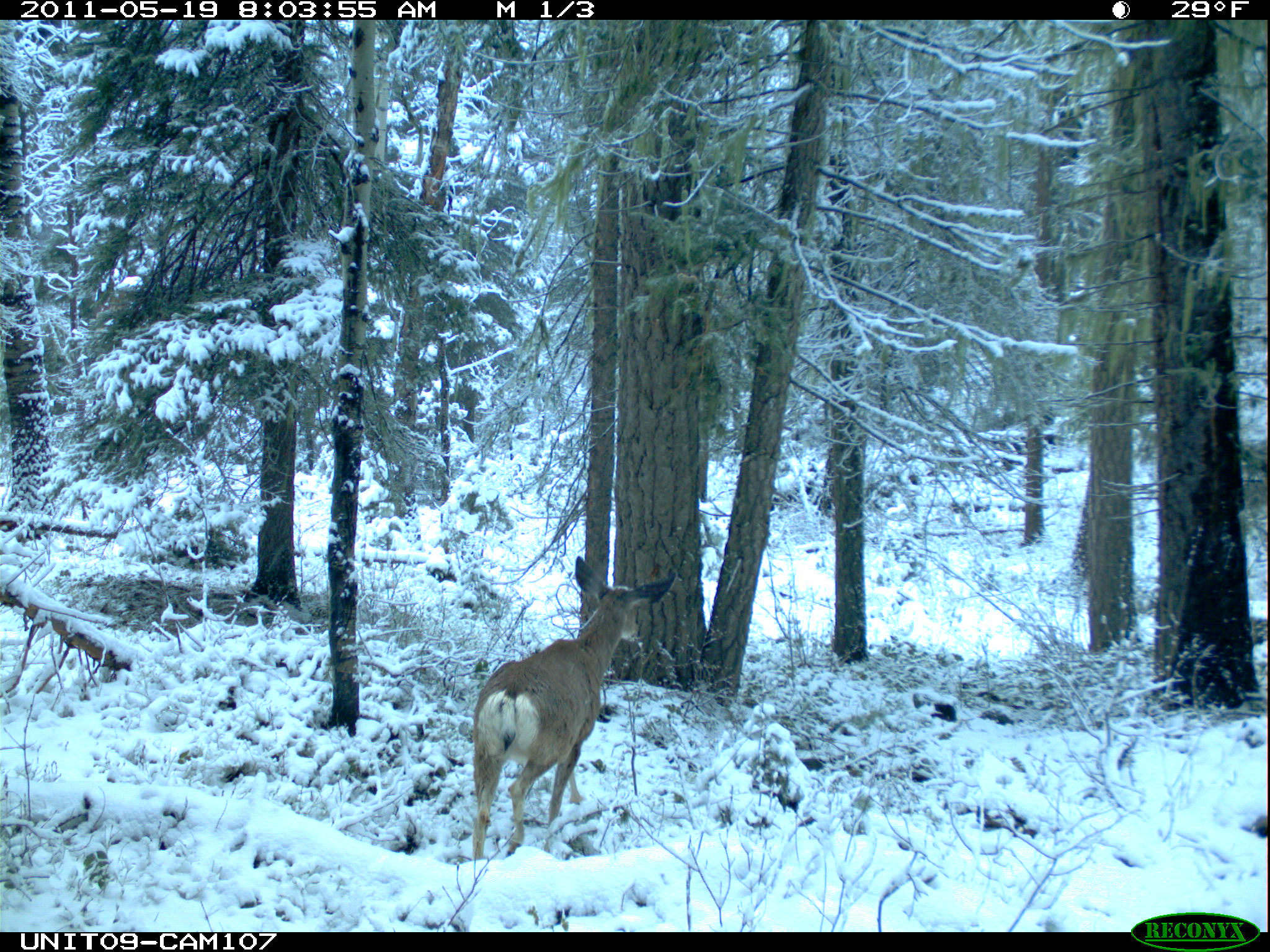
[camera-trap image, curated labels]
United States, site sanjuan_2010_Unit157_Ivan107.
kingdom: Animalia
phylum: Chordata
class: Mammalia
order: Artiodactyla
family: Cervidae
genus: Odocoileus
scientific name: Odocoileus hemionus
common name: mule deer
Odocoileus hemionus (mule deer).